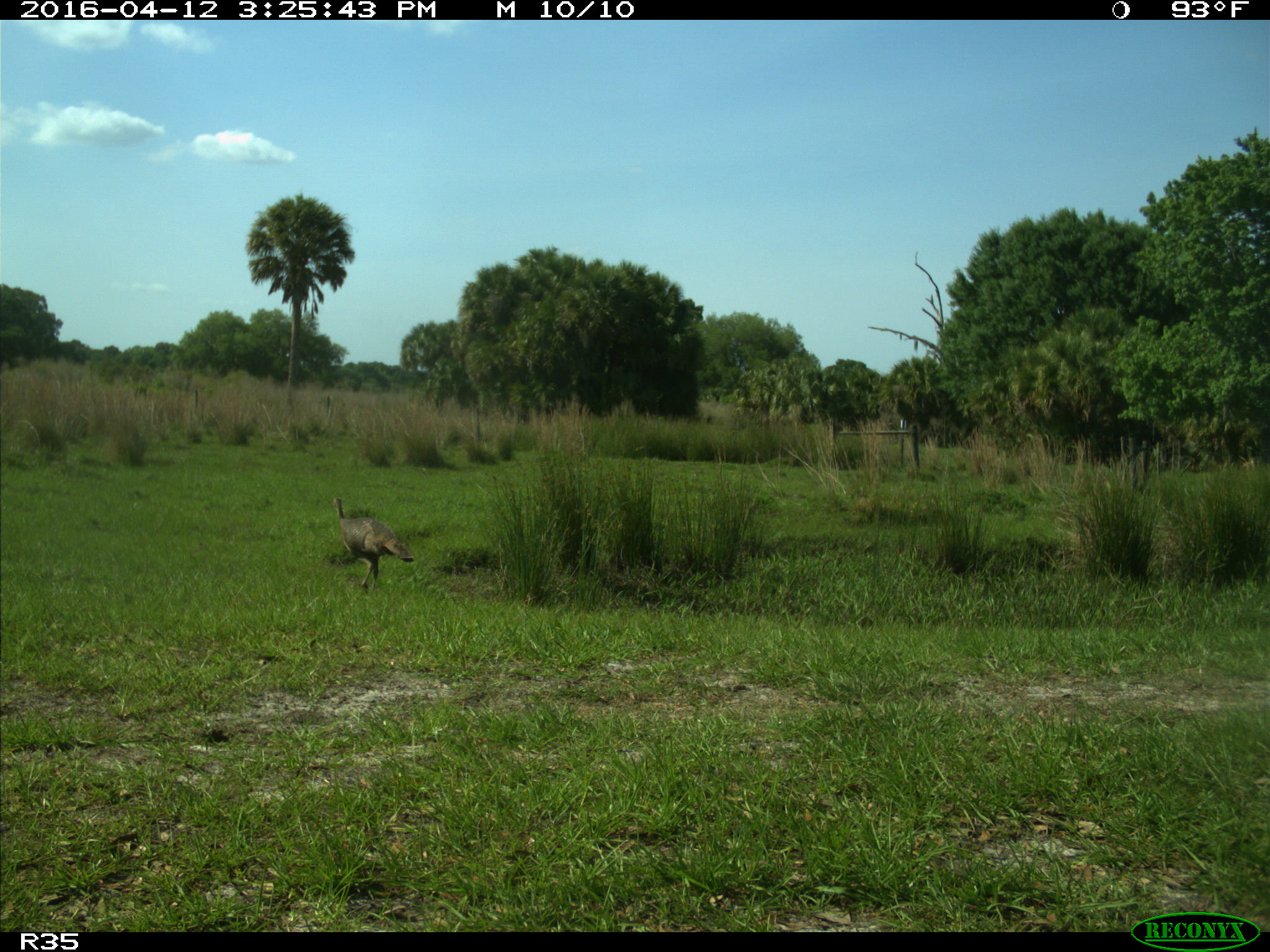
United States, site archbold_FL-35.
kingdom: Animalia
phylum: Chordata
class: Aves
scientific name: Aves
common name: birds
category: unidentified bird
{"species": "unidentified bird (birds) (Aves)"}